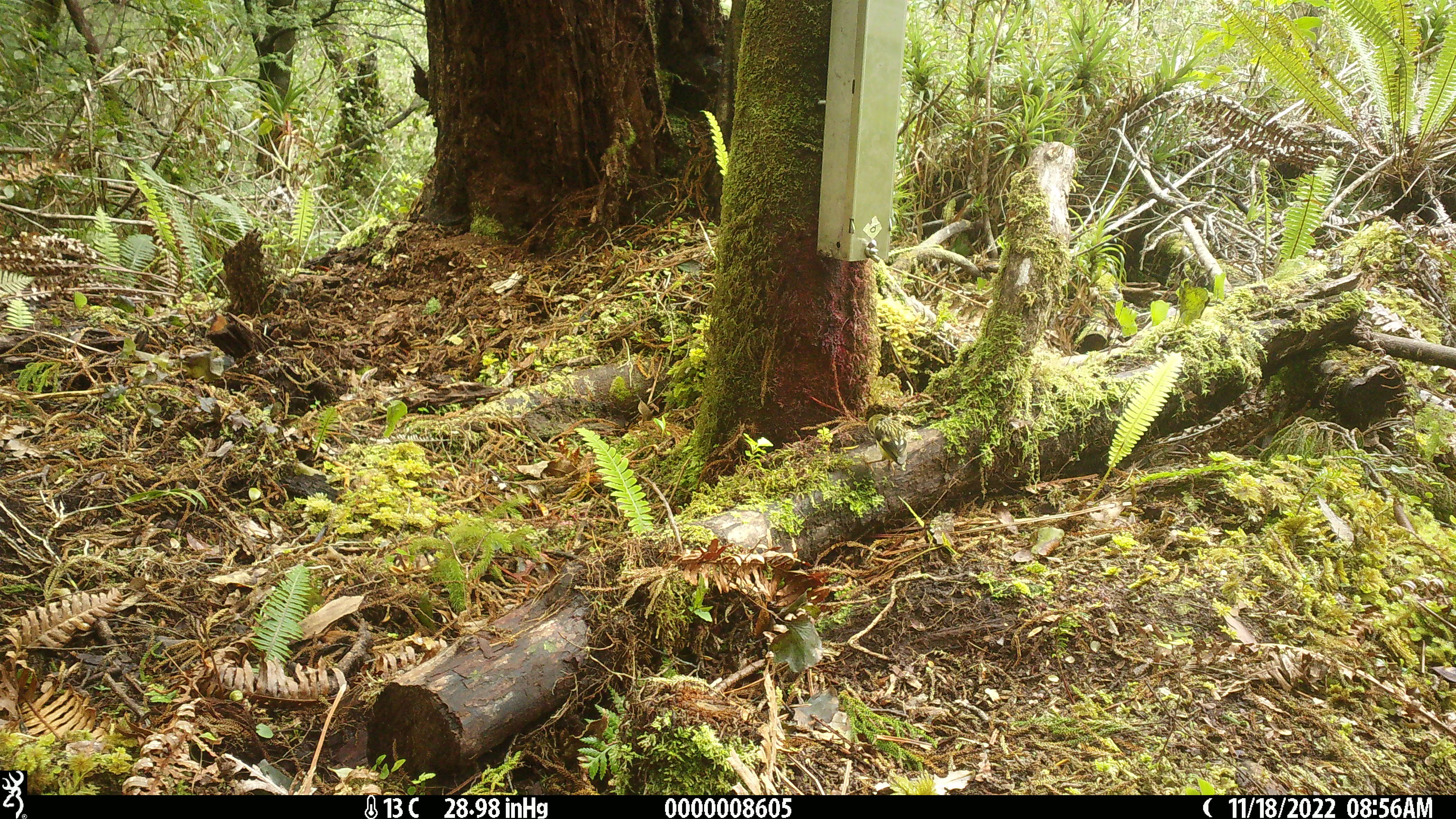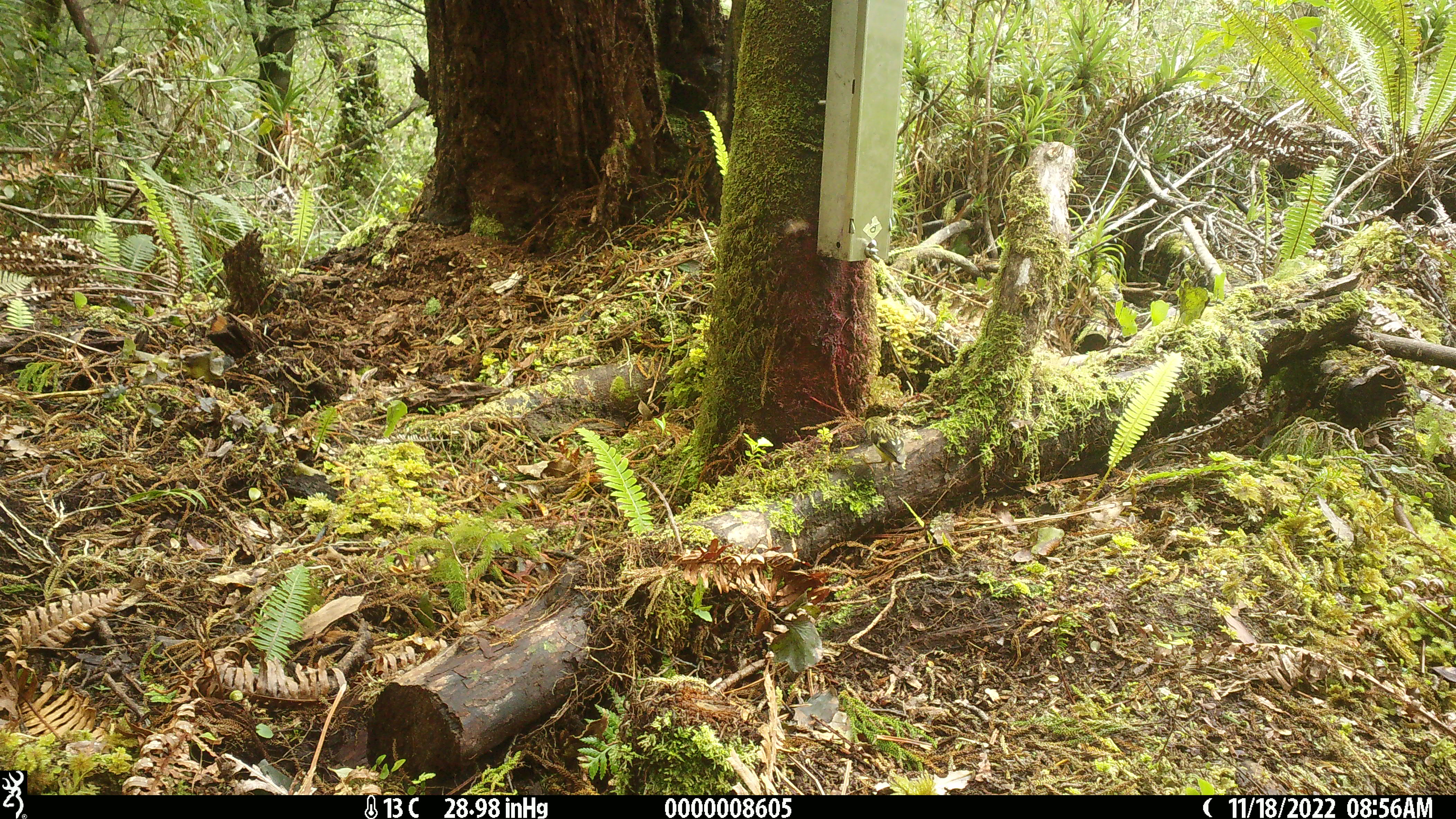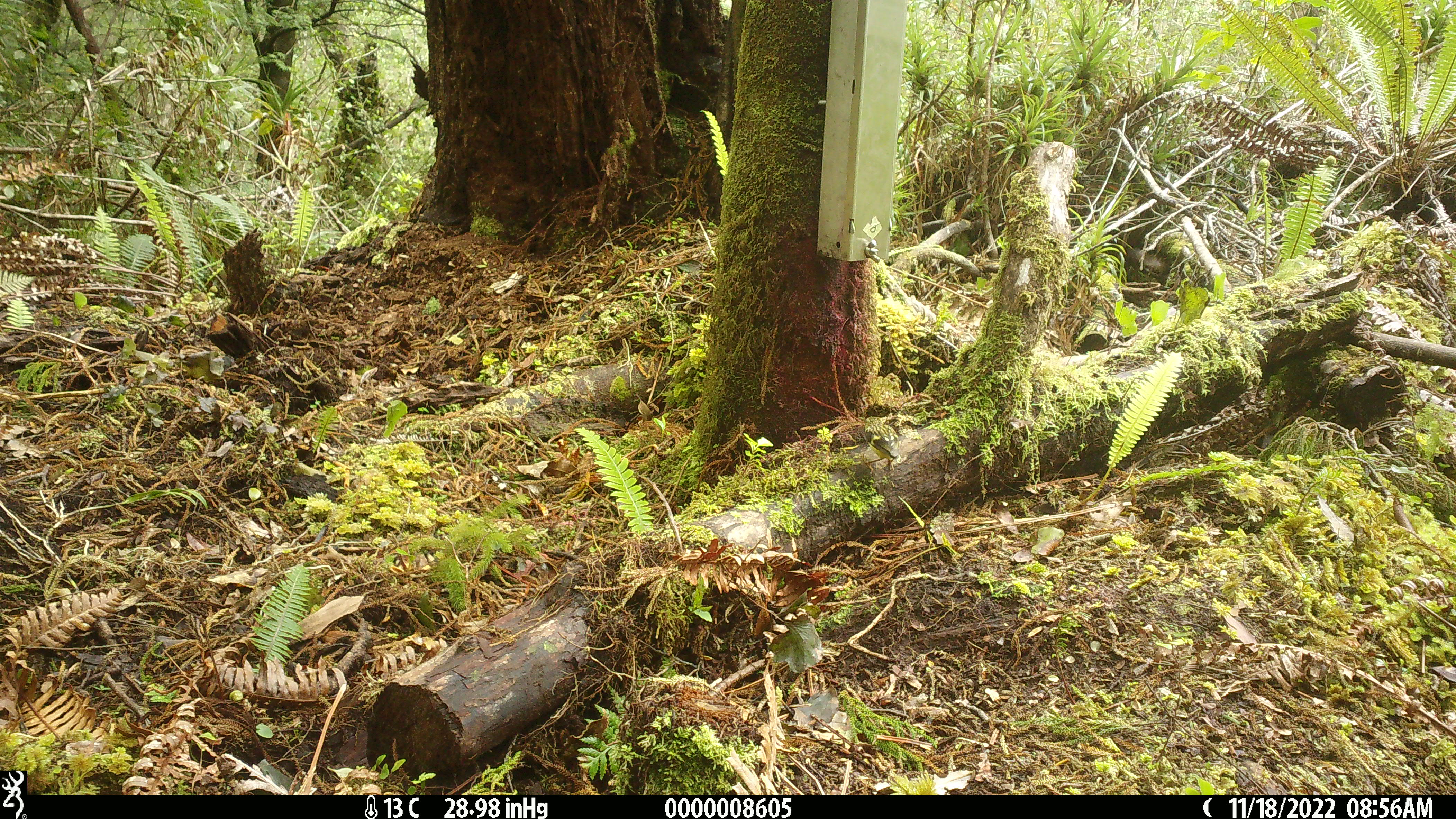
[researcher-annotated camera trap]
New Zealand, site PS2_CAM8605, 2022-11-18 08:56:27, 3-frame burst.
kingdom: Animalia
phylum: Chordata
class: Aves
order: Passeriformes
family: Acanthisittidae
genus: Acanthisitta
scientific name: Acanthisitta chloris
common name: rifleman